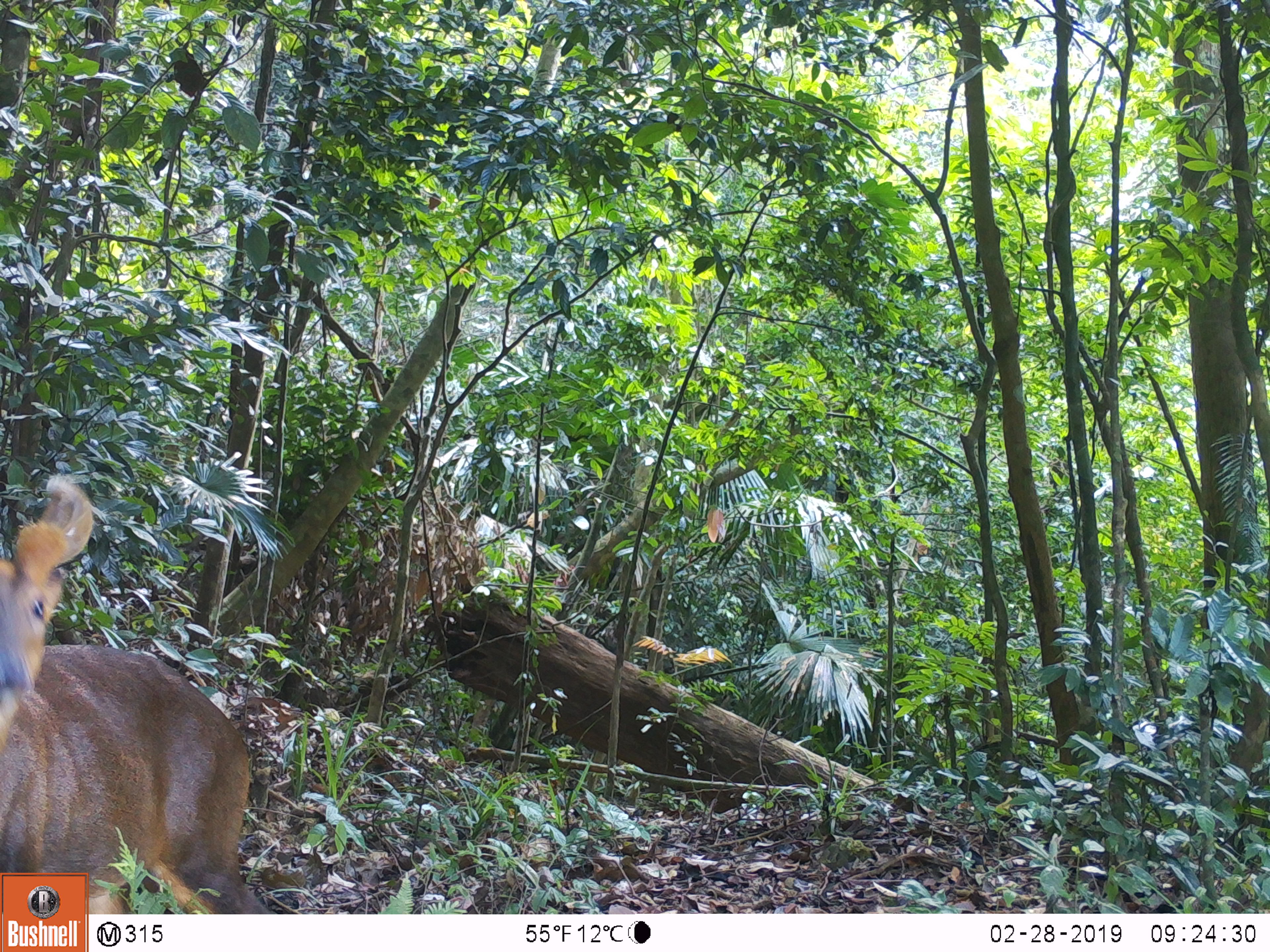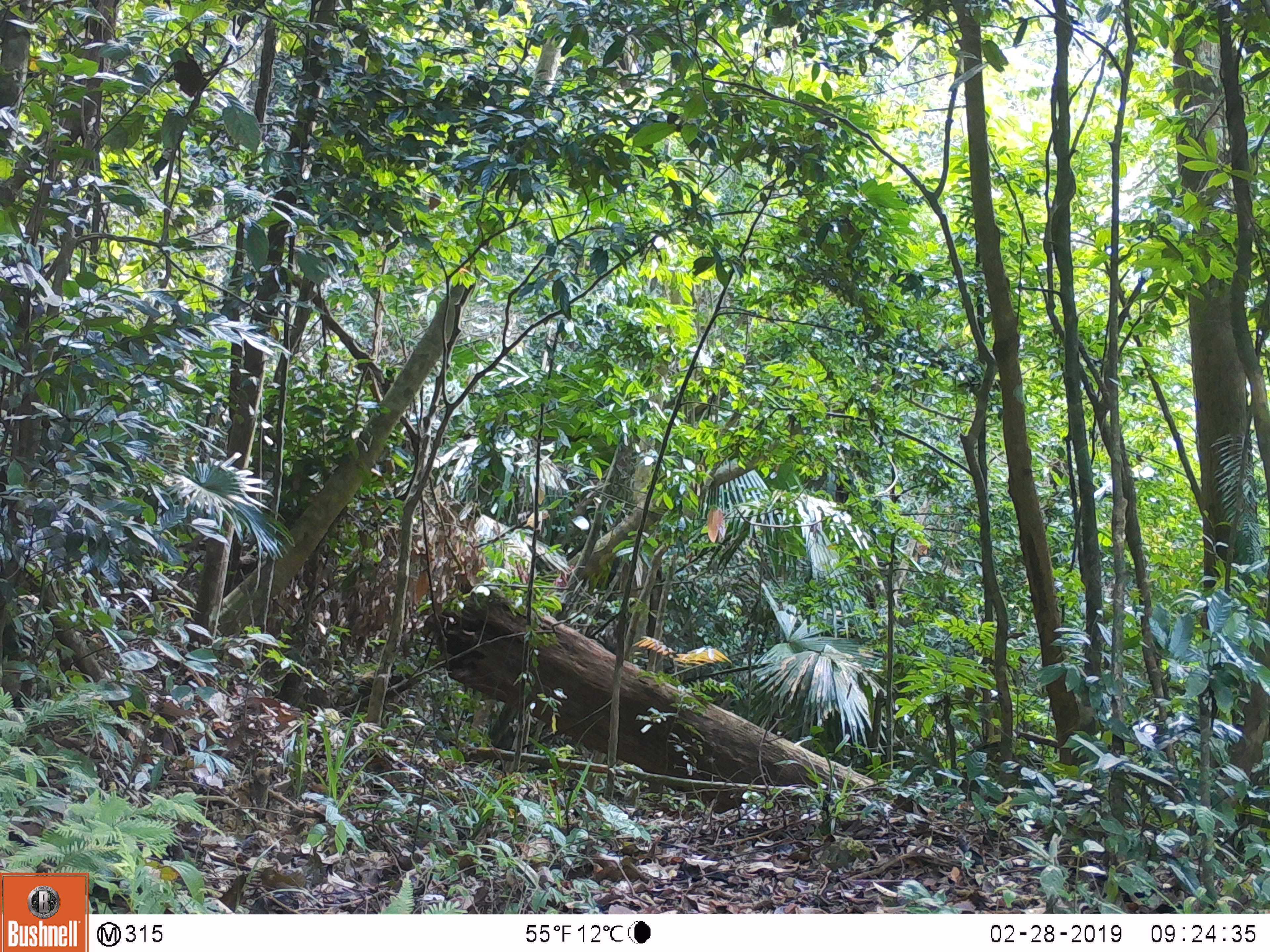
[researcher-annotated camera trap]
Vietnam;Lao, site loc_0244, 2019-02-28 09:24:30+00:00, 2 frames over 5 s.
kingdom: Animalia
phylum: Chordata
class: Mammalia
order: Artiodactyla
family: Cervidae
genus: Muntiacus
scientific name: Muntiacus vuquangensis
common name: large-antlered muntjac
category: large antlered muntjac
Large antlered muntjac (large-antlered muntjac) (Muntiacus vuquangensis). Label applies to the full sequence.